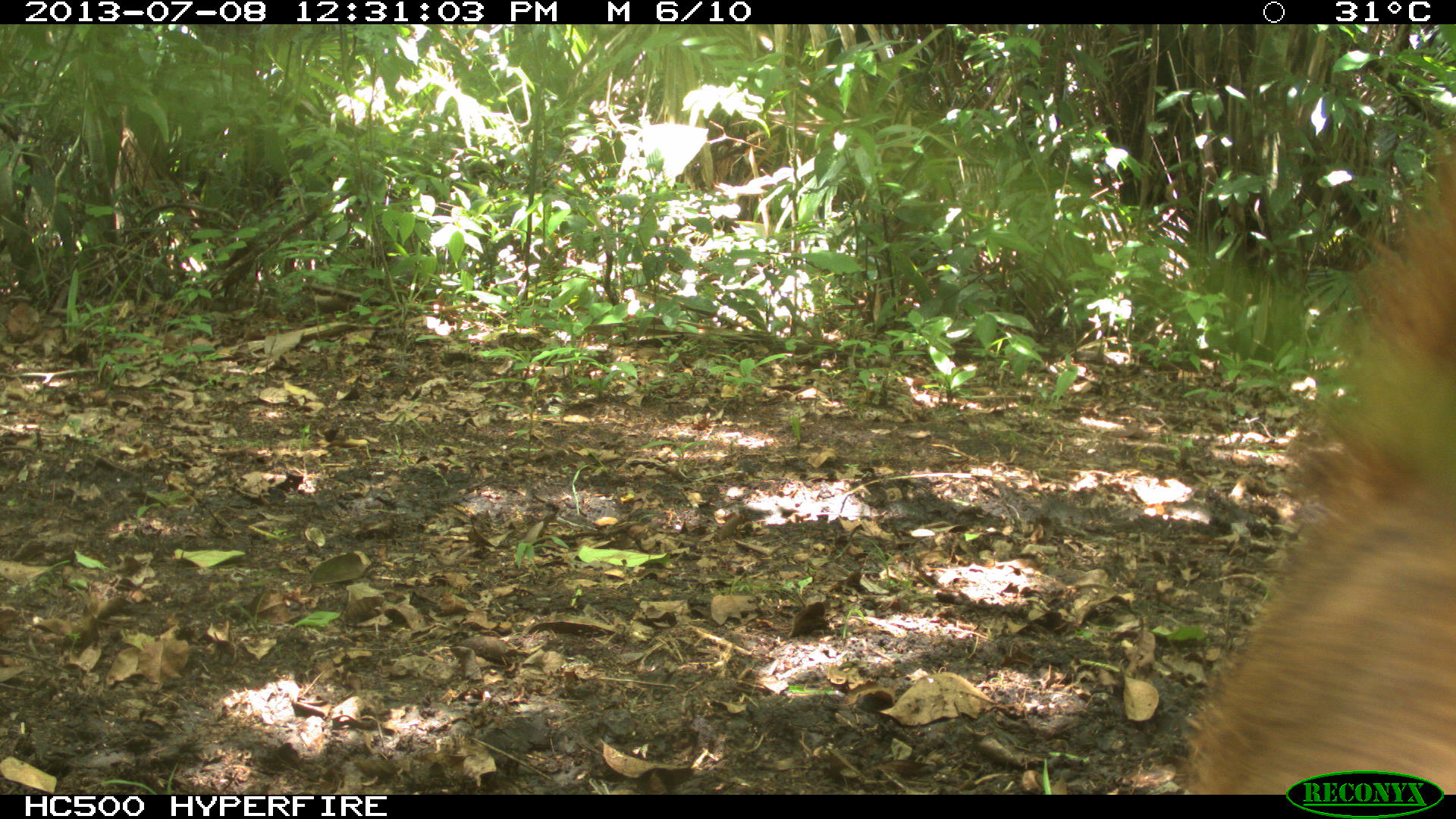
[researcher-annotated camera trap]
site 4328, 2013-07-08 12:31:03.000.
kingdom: Animalia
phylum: Chordata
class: Mammalia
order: Carnivora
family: Procyonidae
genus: Nasua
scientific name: Nasua narica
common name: white-nosed coati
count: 4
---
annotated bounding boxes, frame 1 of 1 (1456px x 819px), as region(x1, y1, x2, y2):
nasua narica: region(1181, 139, 1456, 795)